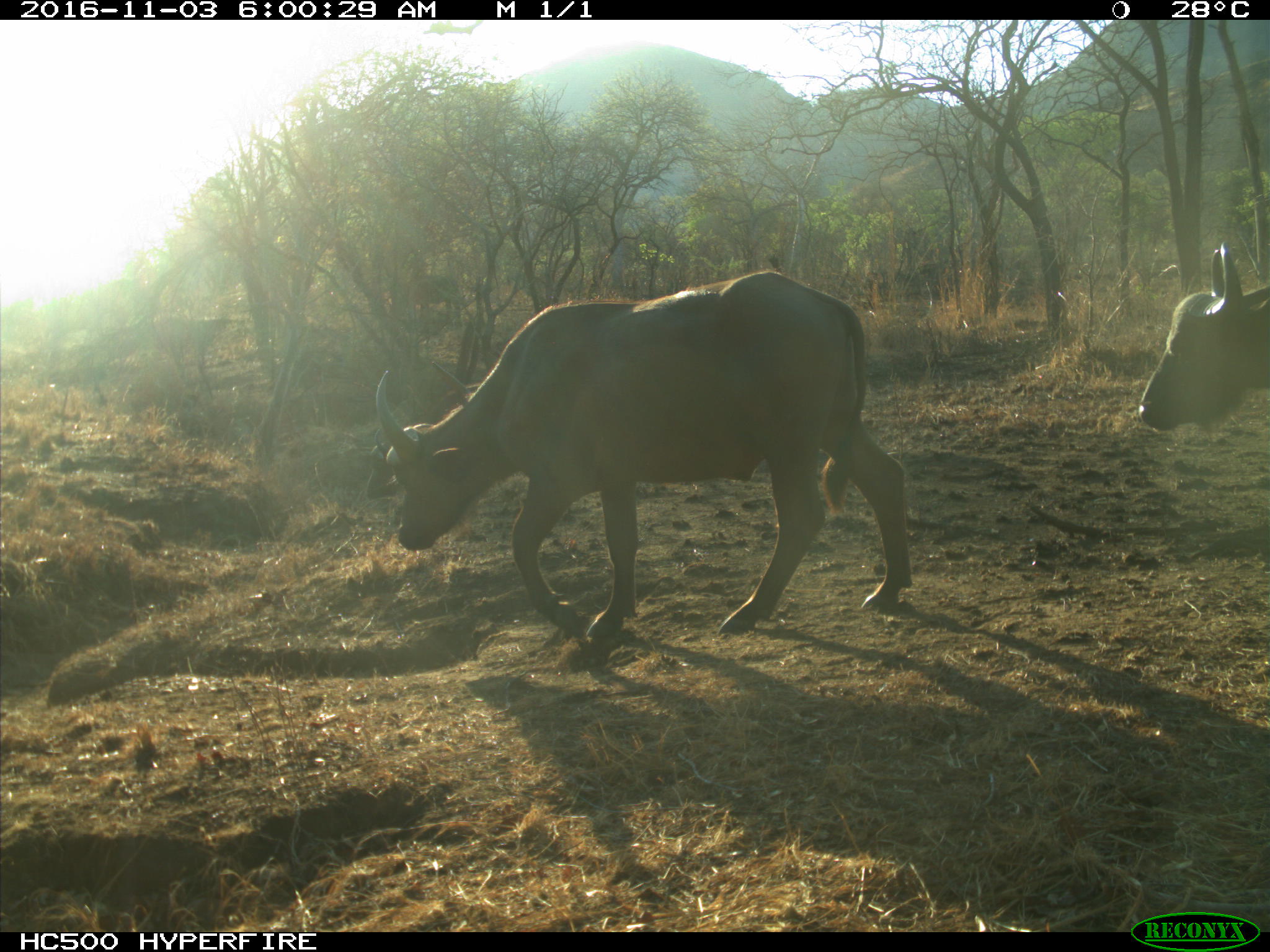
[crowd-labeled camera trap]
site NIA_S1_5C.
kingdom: Animalia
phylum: Chordata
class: Mammalia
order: Artiodactyla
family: Bovidae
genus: Syncerus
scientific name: Syncerus caffer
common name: african buffalo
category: buffalo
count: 2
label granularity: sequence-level